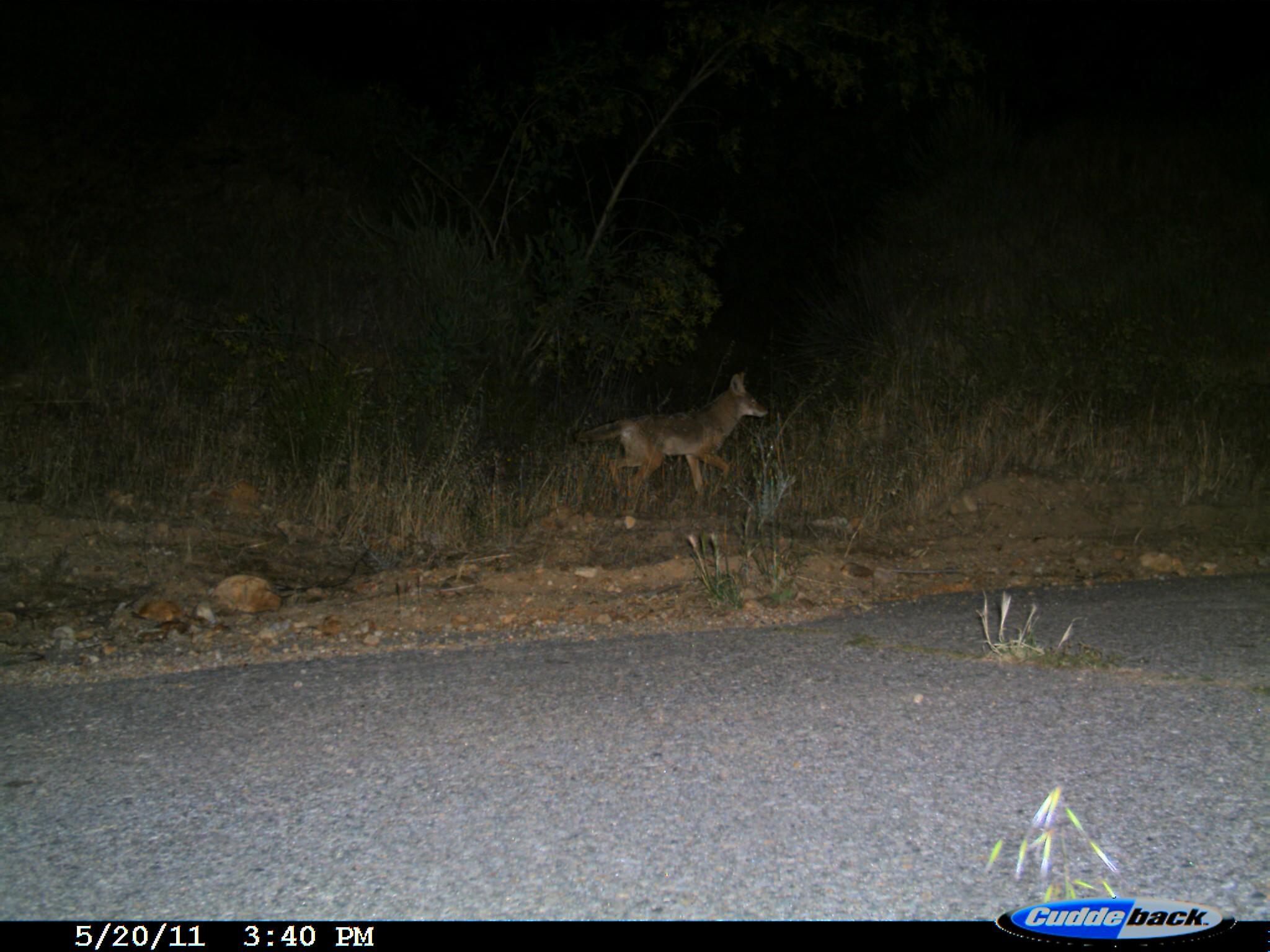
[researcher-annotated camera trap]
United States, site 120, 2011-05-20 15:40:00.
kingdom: Animalia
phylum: Chordata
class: Mammalia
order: Carnivora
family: Canidae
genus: Canis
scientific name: Canis latrans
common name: coyote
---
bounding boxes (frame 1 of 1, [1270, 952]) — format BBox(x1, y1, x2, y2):
coyote: BBox(557, 364, 791, 510)